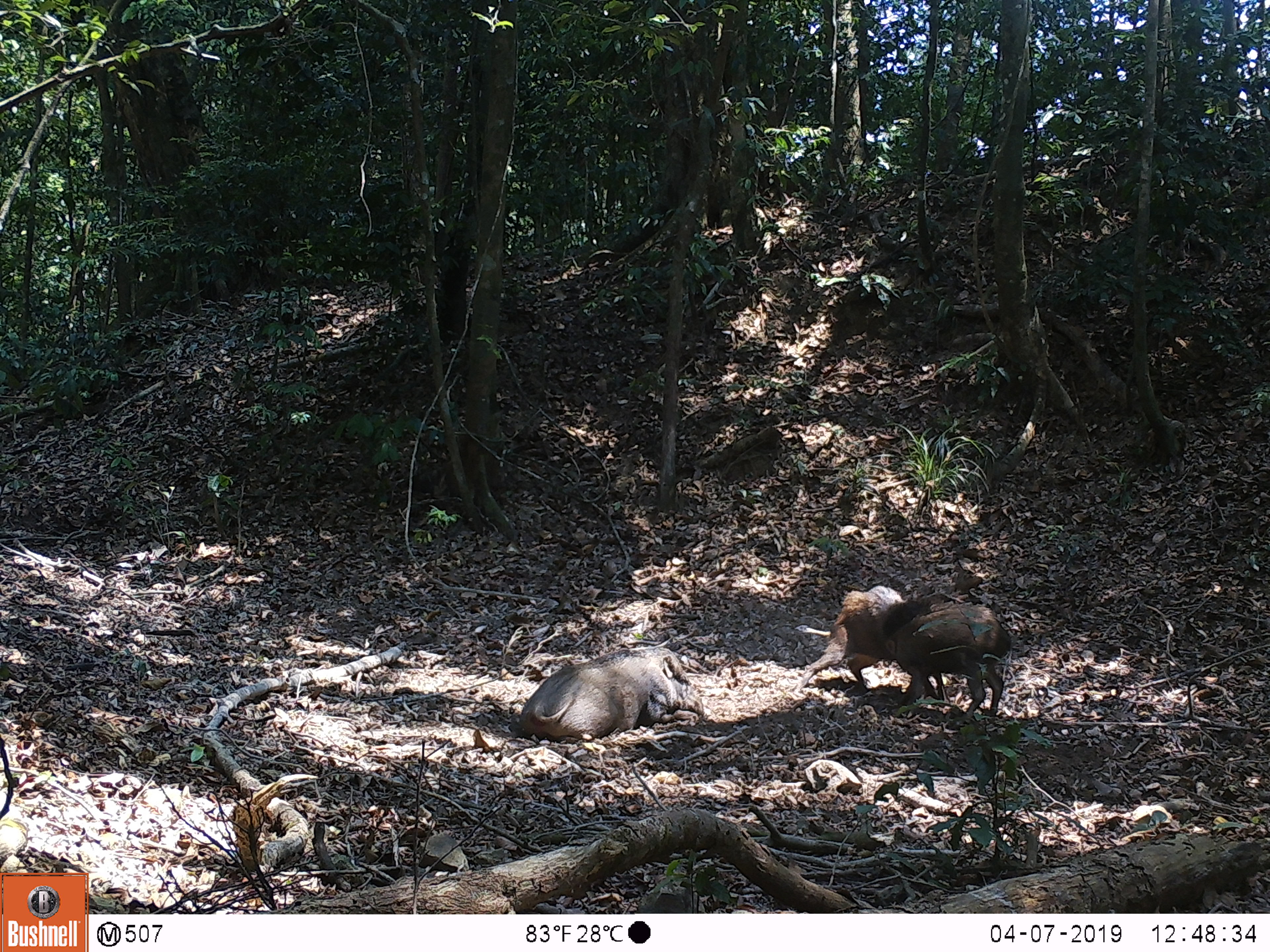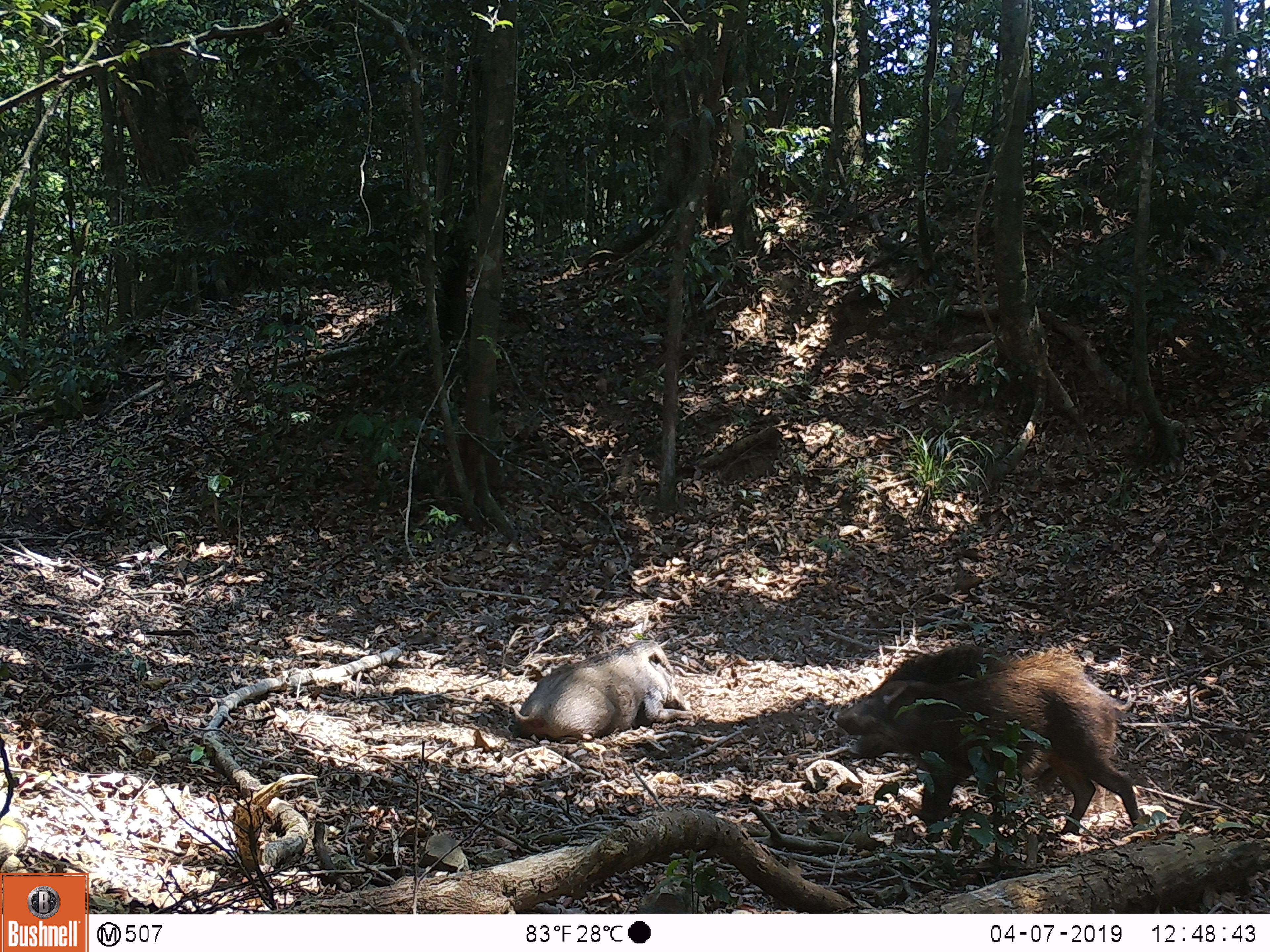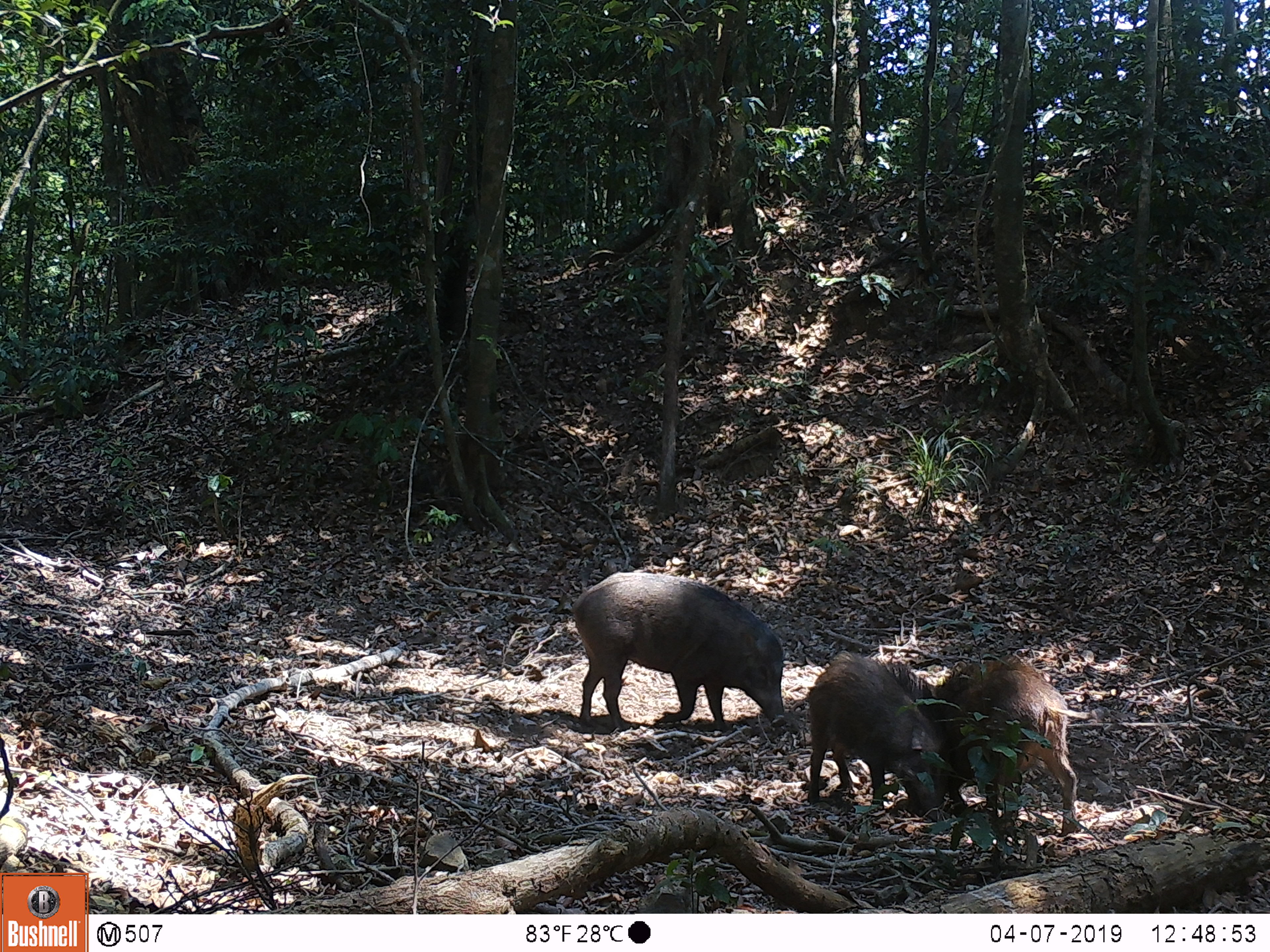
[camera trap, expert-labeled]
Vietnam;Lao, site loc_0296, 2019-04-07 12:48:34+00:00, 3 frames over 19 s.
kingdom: Animalia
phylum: Chordata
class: Mammalia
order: Artiodactyla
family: Suidae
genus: Sus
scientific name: Sus scrofa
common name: eurasian wild pig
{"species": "eurasian wild pig (Sus scrofa)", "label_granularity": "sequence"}